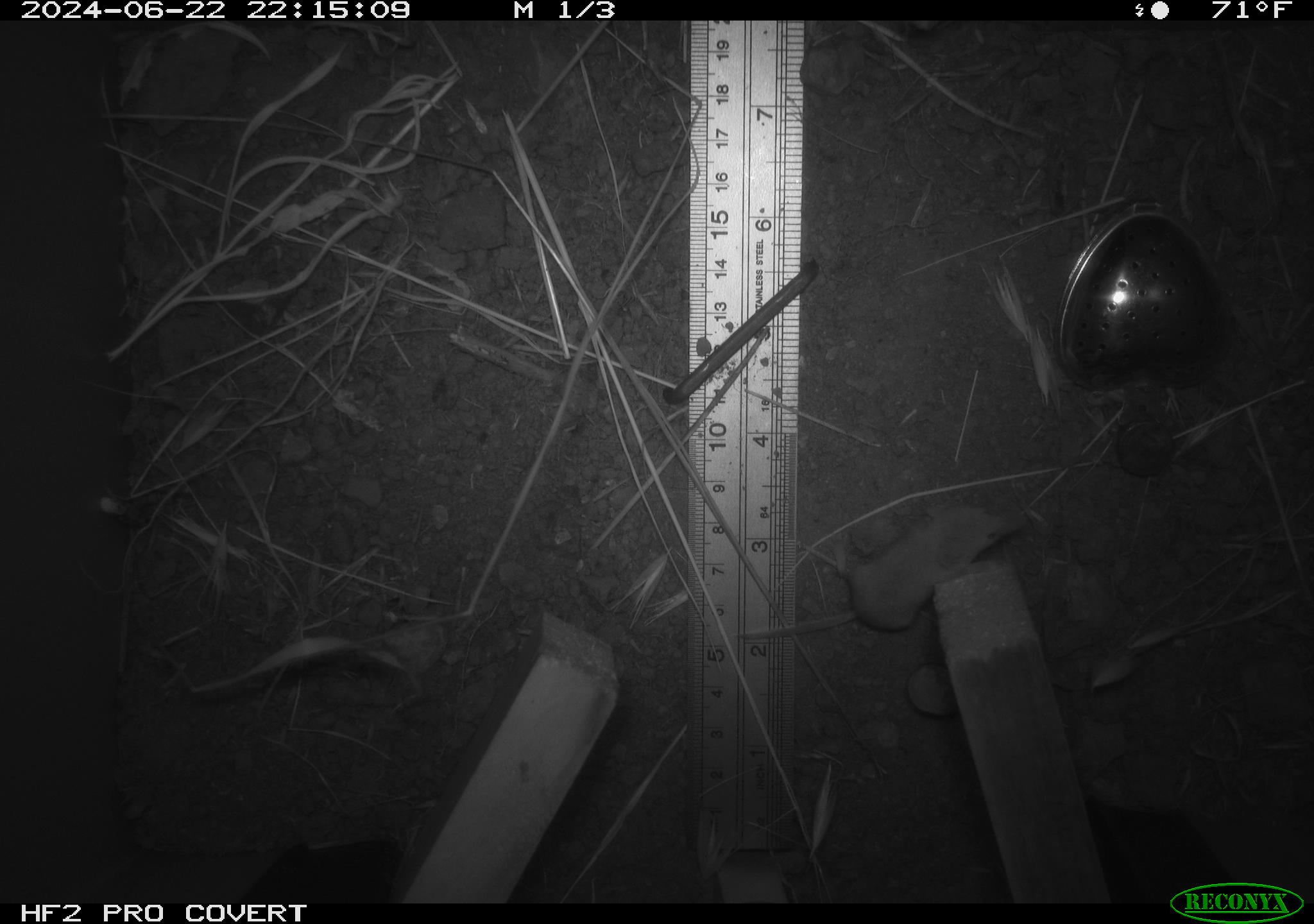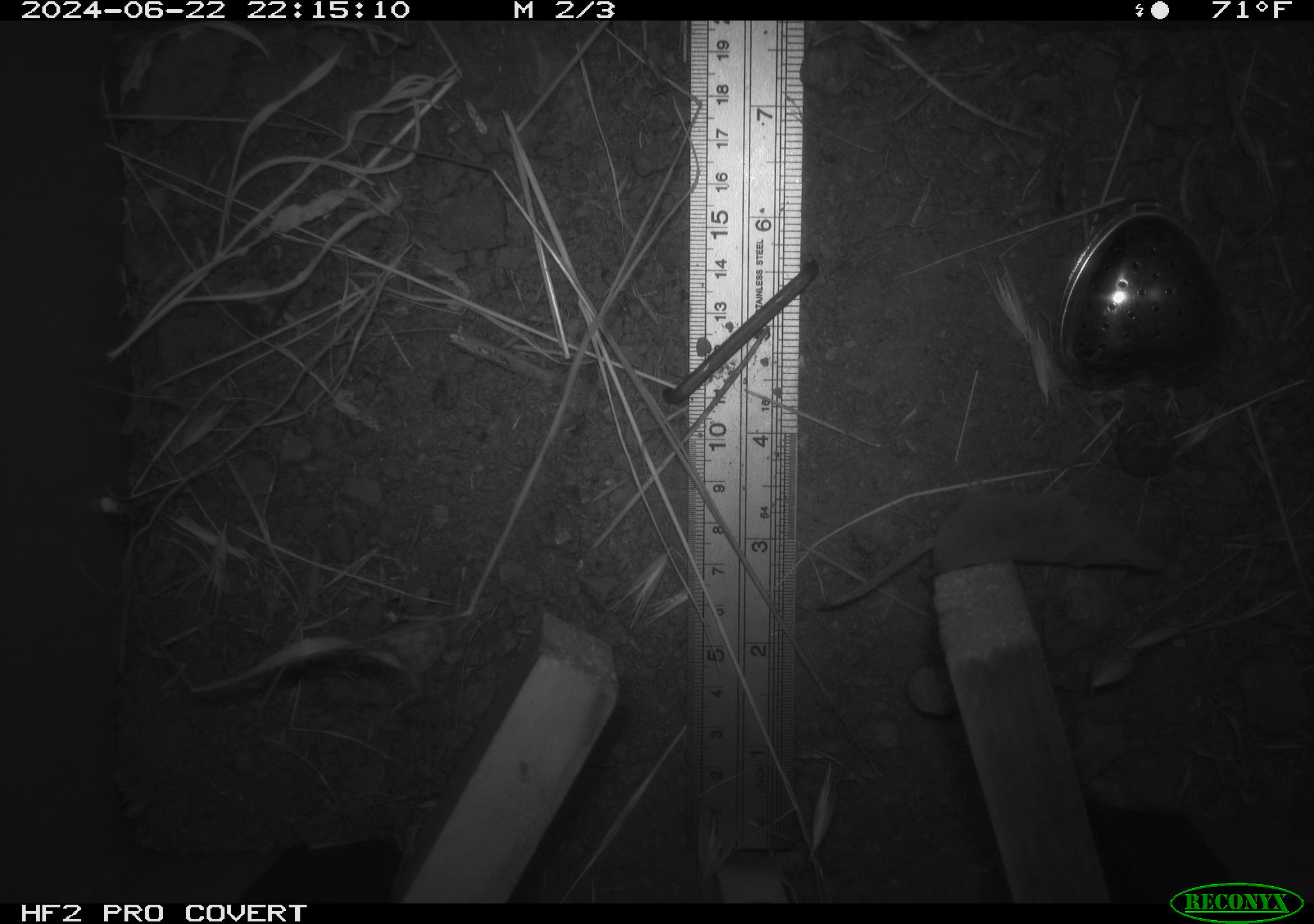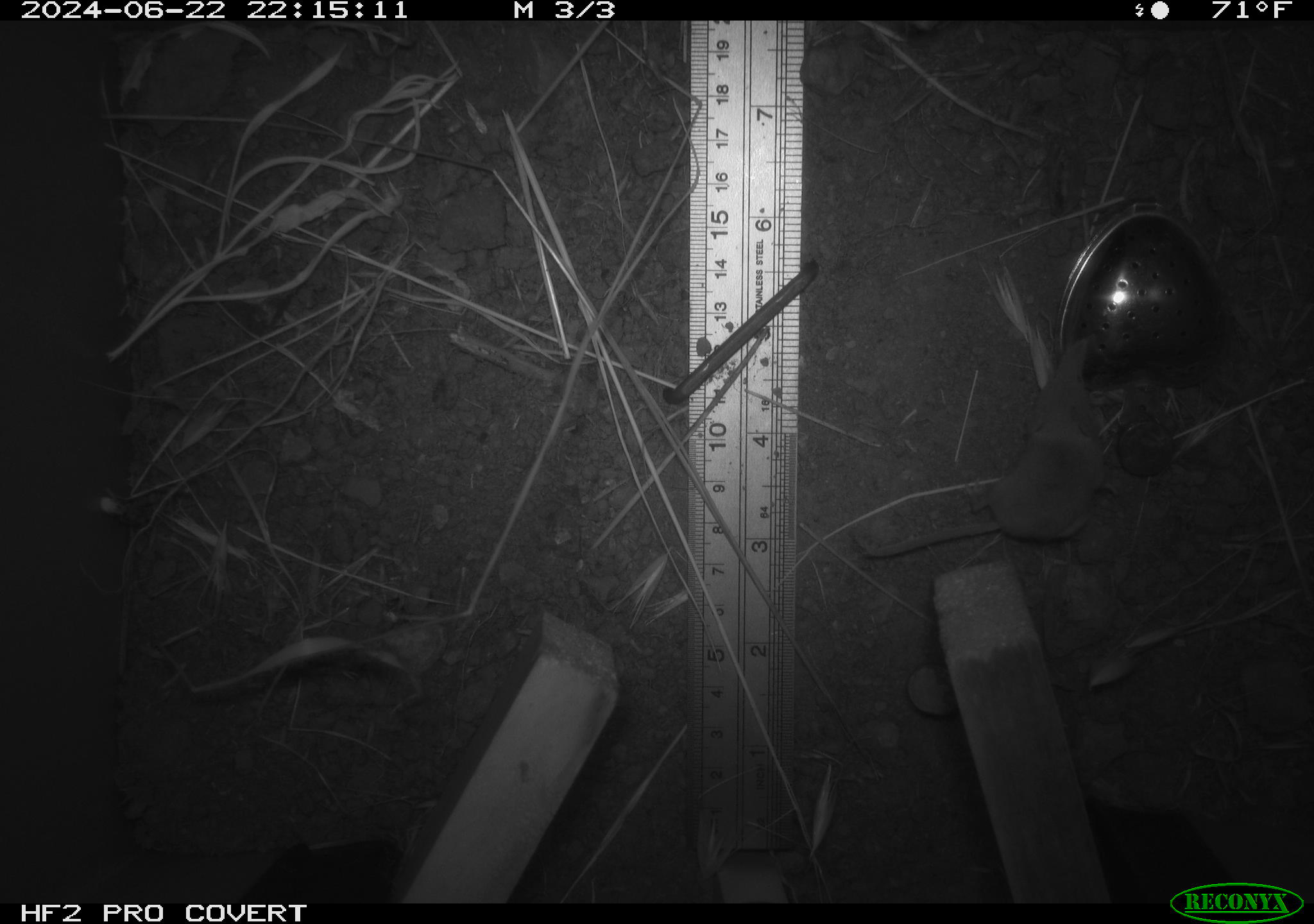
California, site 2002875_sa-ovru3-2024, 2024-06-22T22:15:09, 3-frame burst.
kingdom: Animalia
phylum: Chordata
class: Mammalia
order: Eulipotyphla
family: Soricidae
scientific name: Soricidae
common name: shrews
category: soricidae family